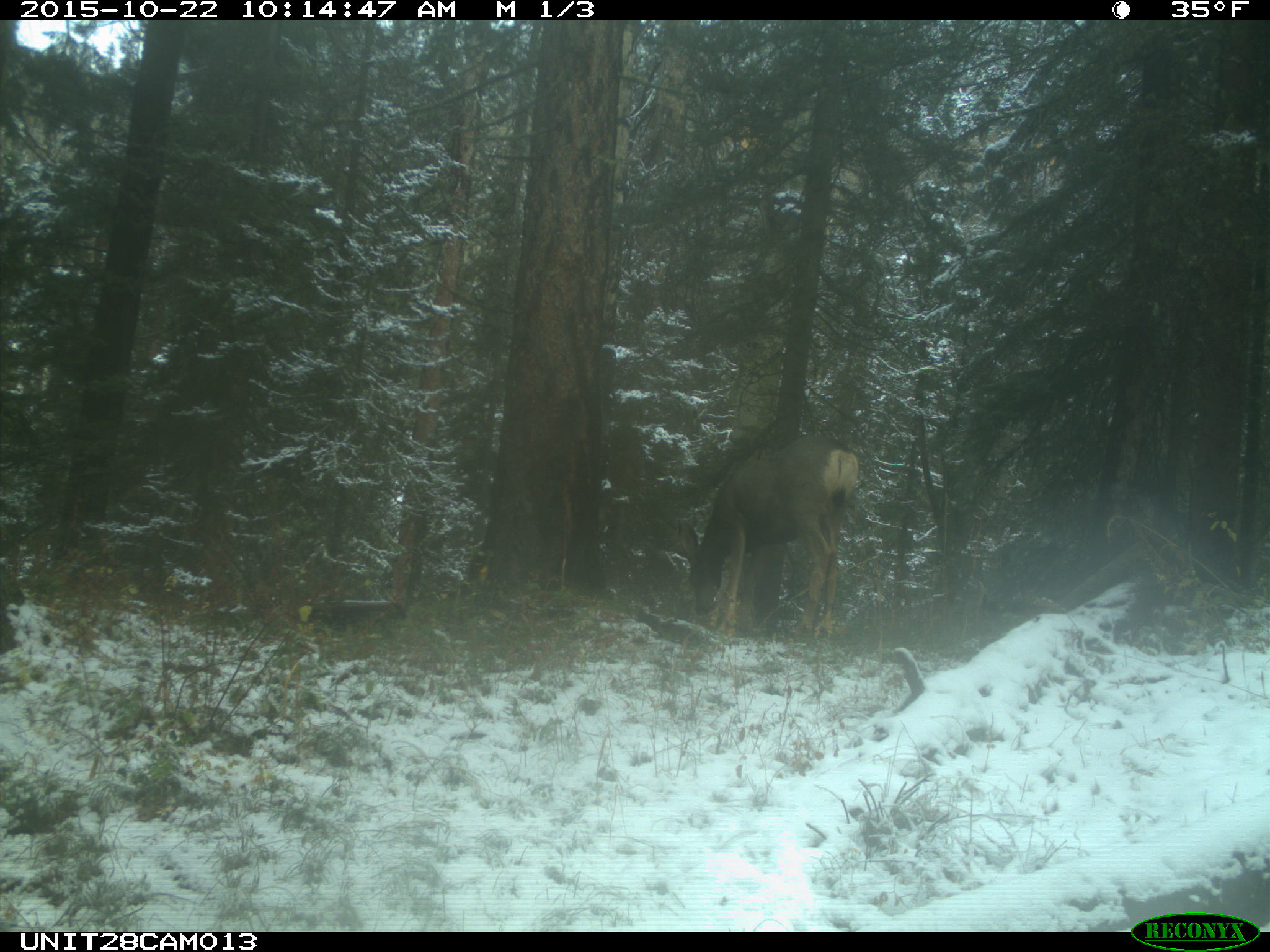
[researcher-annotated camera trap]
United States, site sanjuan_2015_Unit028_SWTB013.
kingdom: Animalia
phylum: Chordata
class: Mammalia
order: Artiodactyla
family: Cervidae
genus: Odocoileus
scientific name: Odocoileus hemionus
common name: mule deer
Odocoileus hemionus (mule deer).